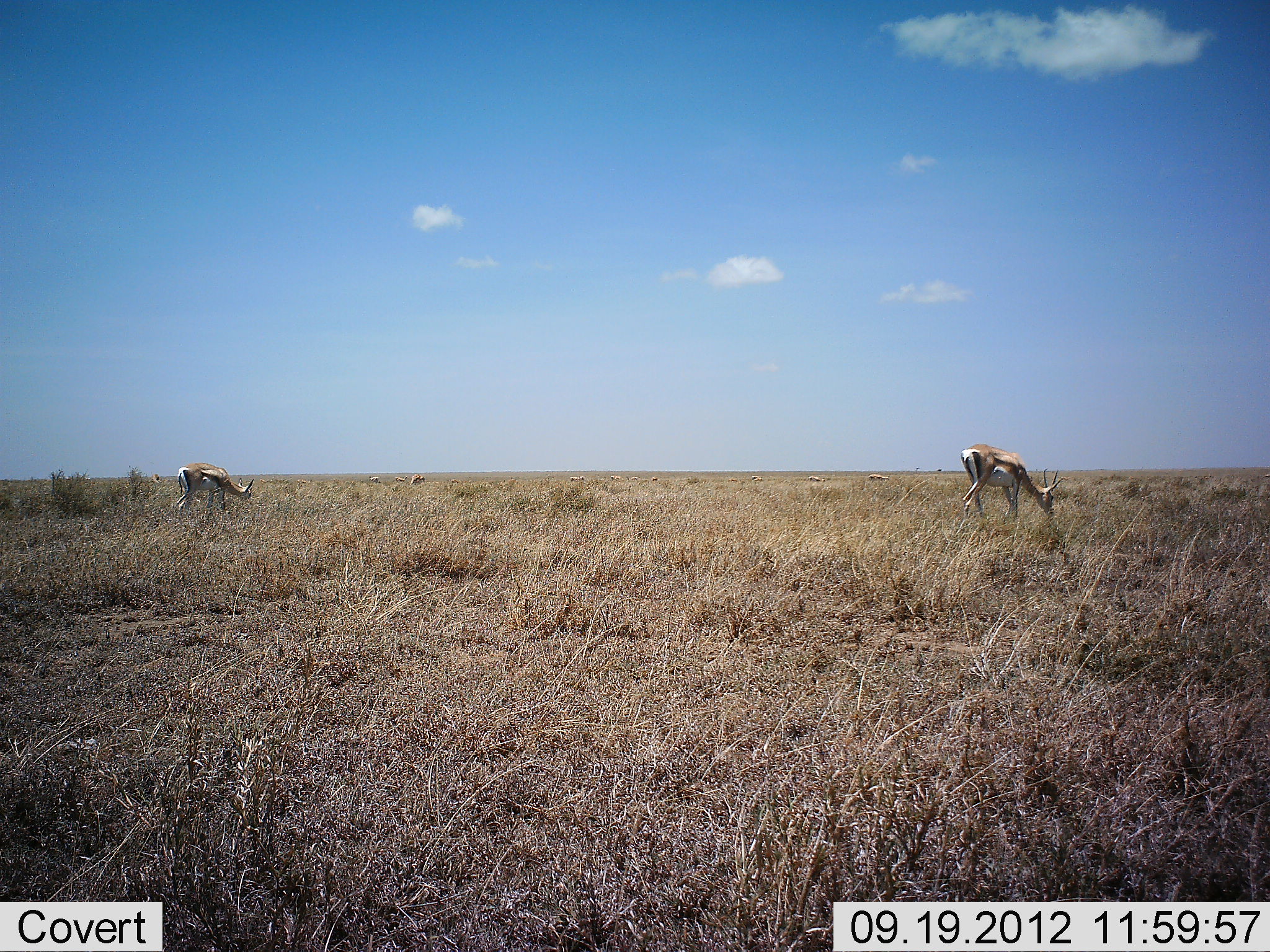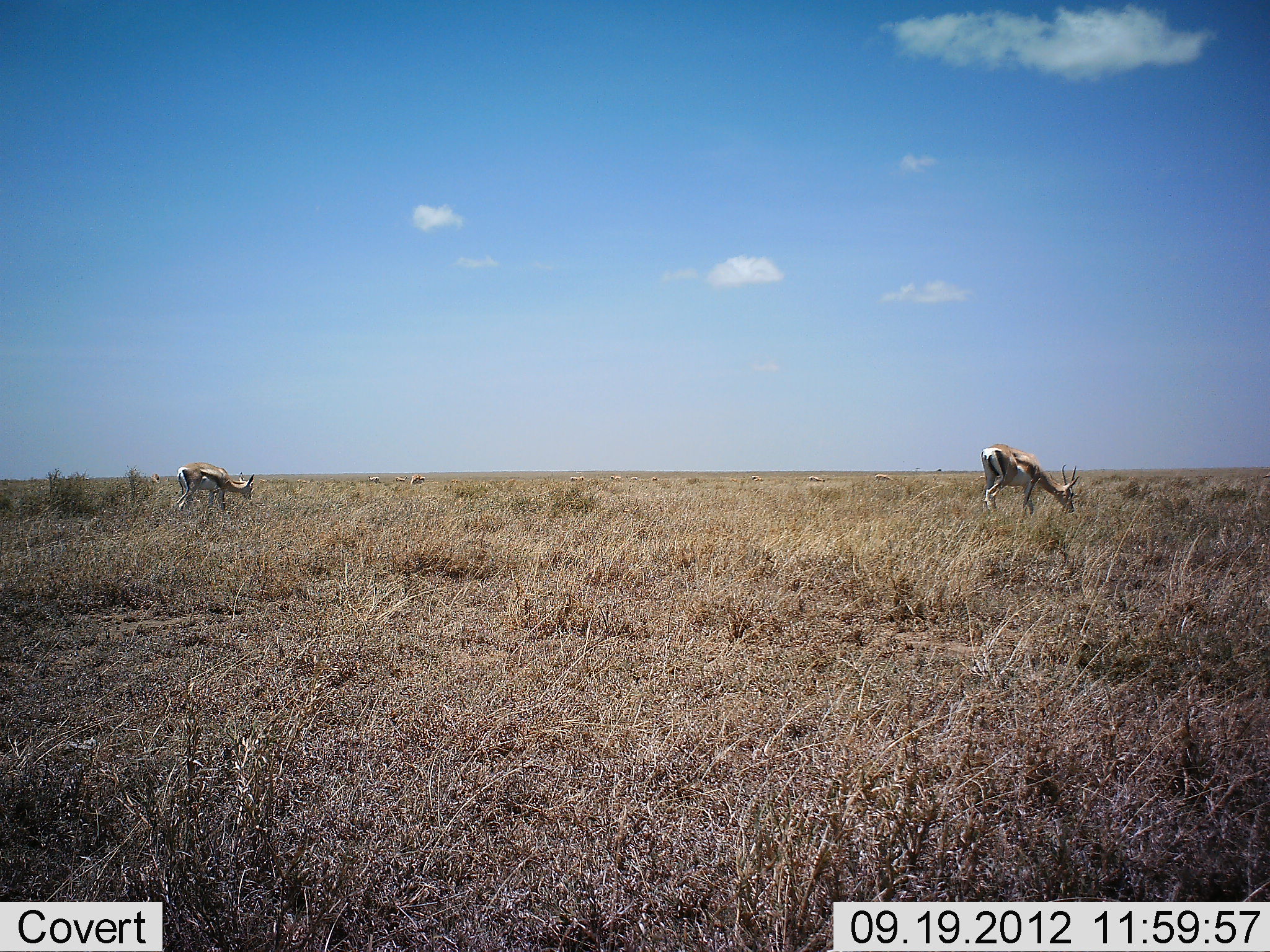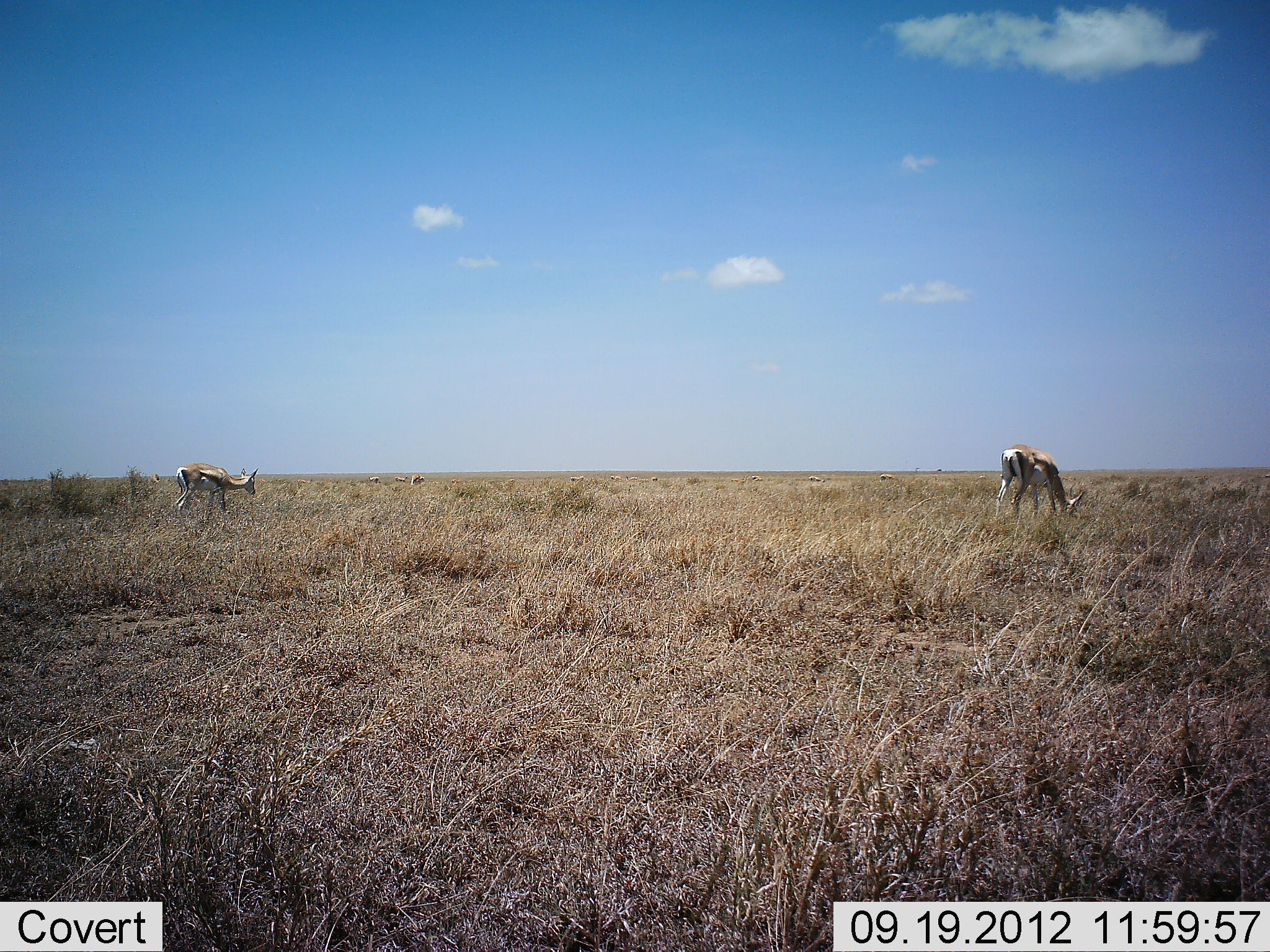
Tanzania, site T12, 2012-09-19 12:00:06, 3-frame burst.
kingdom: Animalia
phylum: Chordata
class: Mammalia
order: Artiodactyla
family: Bovidae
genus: Eudorcas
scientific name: Eudorcas thomsonii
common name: thomson's gazelle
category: gazellethomsons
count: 2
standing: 20%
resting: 0%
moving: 30%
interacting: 0%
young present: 0%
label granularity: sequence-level